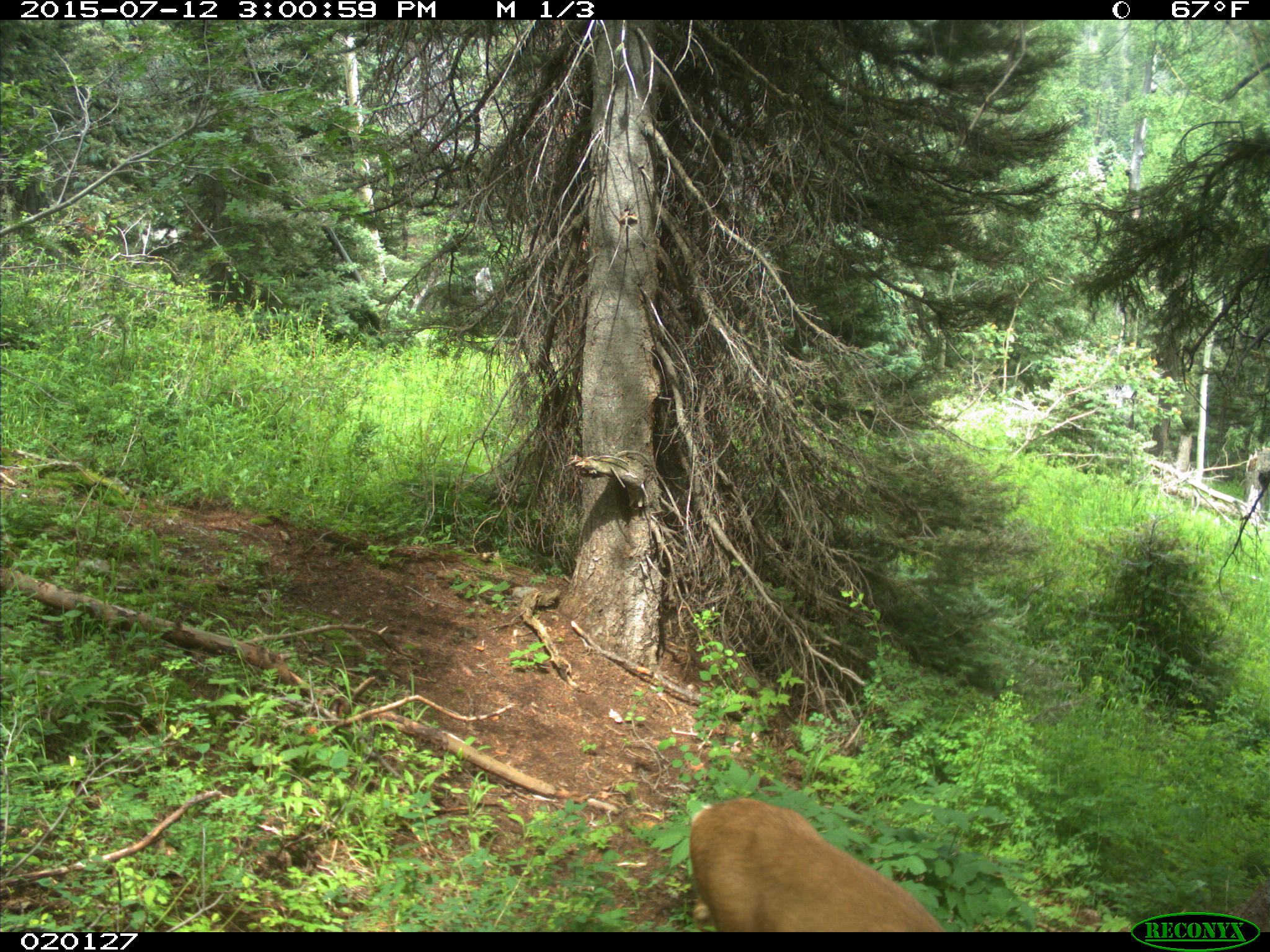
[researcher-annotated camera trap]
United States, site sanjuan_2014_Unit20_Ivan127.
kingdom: Animalia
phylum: Chordata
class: Mammalia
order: Artiodactyla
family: Cervidae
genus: Odocoileus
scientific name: Odocoileus hemionus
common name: mule deer